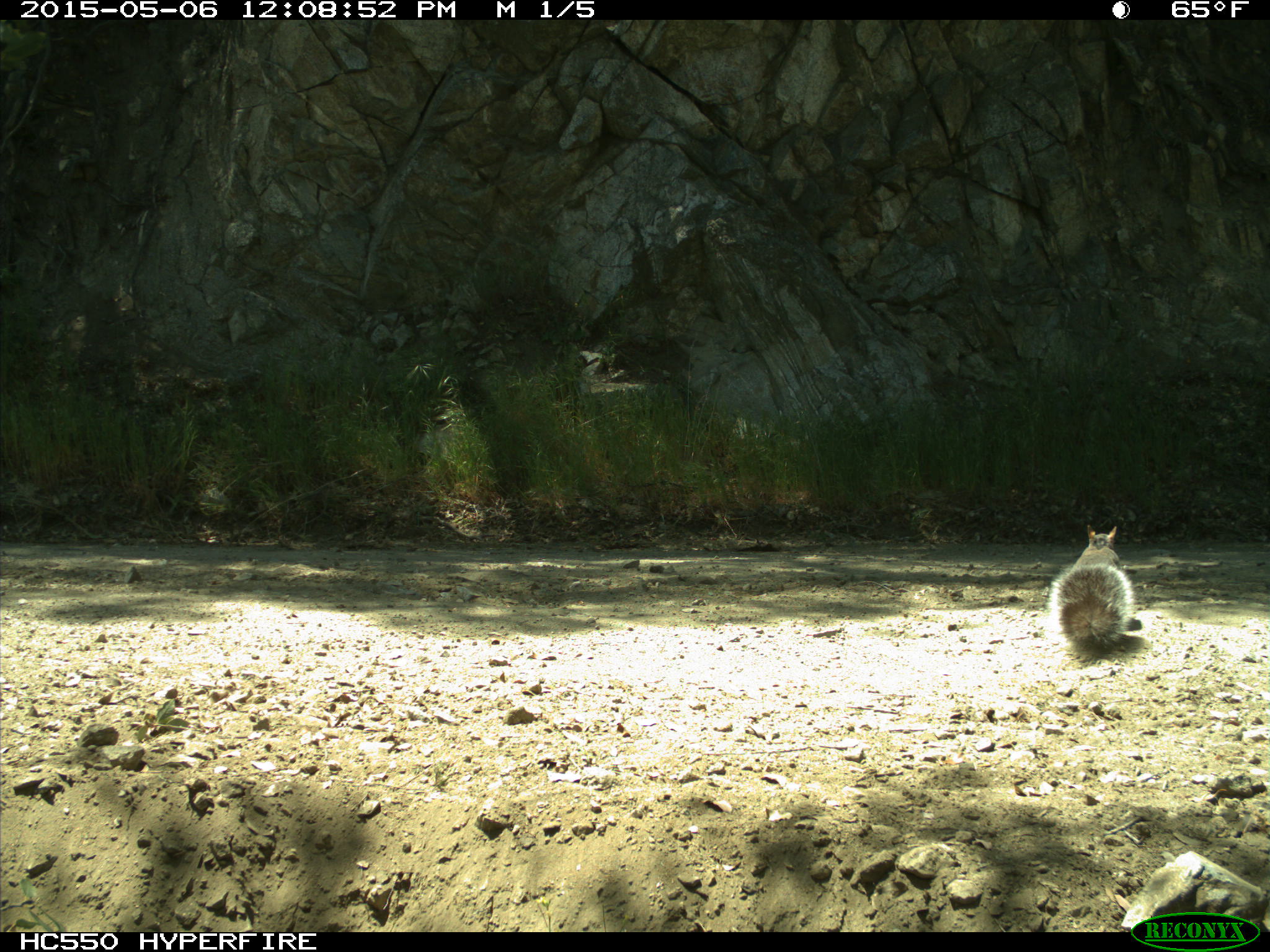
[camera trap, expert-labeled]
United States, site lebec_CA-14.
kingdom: Animalia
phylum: Chordata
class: Mammalia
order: Rodentia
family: Sciuridae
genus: Sciurus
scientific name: Sciurus carolinensis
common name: eastern gray squirrel